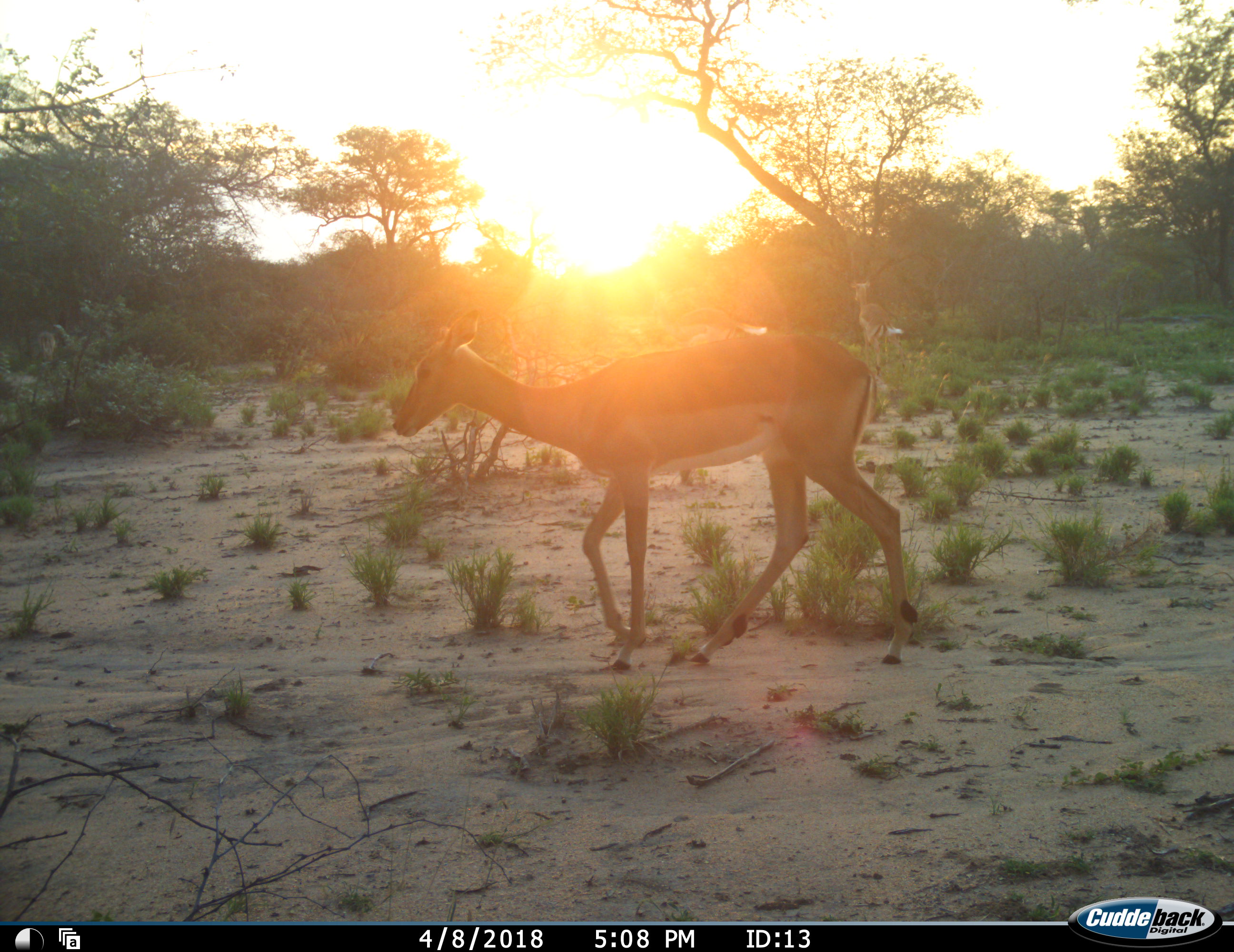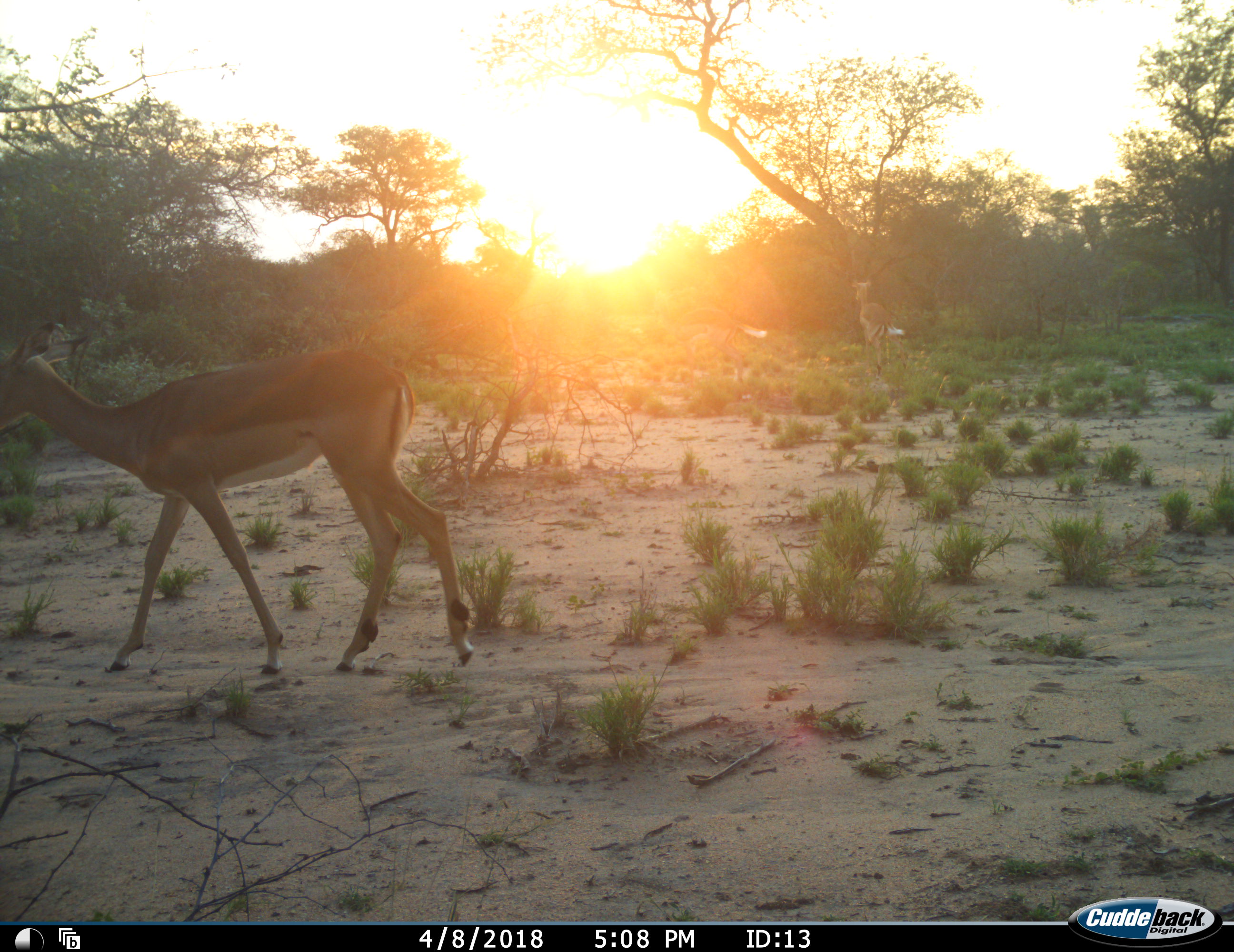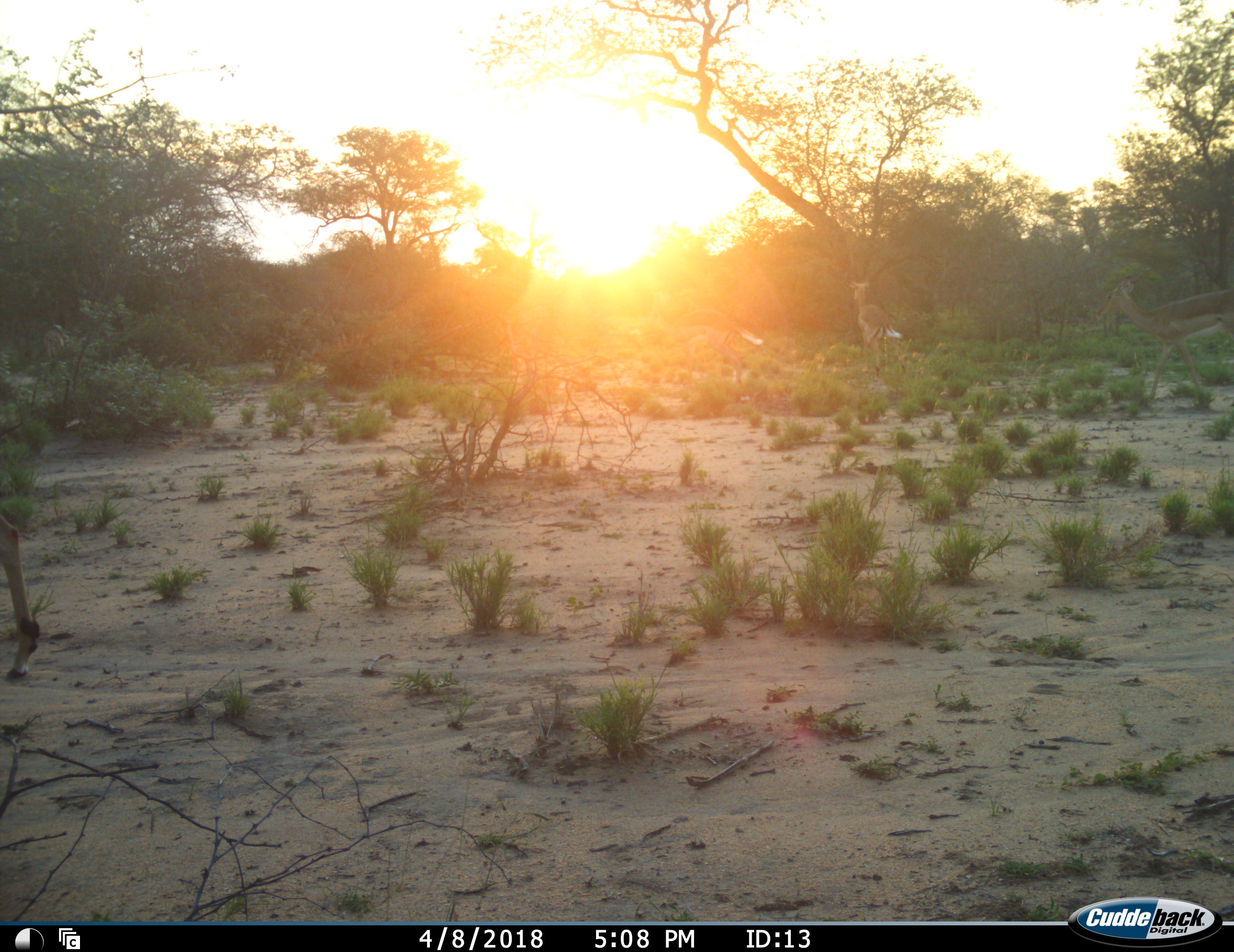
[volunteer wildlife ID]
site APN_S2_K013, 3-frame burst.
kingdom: Animalia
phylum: Chordata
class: Mammalia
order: Artiodactyla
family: Bovidae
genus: Aepyceros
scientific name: Aepyceros melampus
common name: impala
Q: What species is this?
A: Impala (Aepyceros melampus).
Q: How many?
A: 3.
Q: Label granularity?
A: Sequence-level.